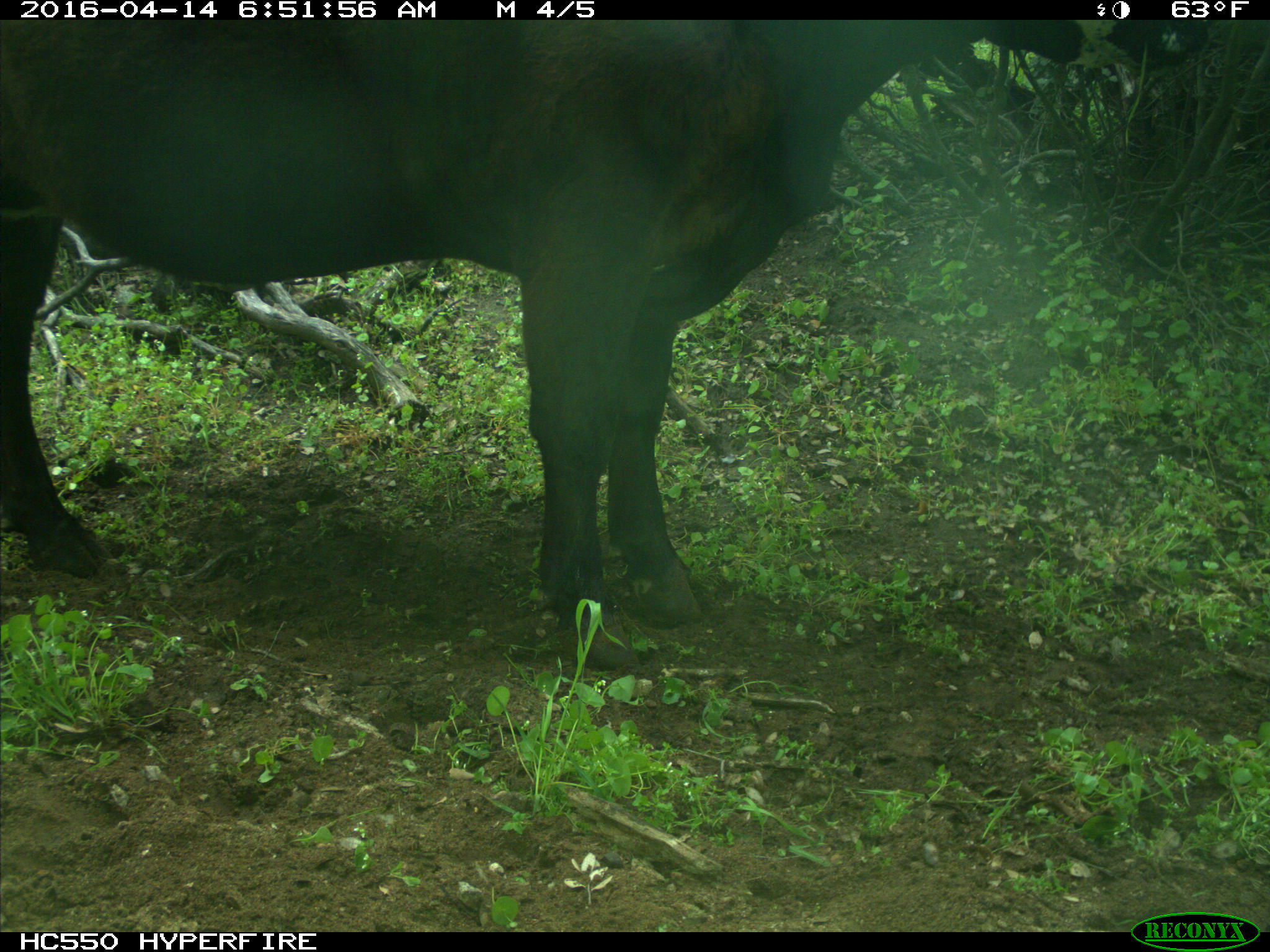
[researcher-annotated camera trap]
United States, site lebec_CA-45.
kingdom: Animalia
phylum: Chordata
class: Mammalia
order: Artiodactyla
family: Bovidae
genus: Bos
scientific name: Bos taurus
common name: domestic cow